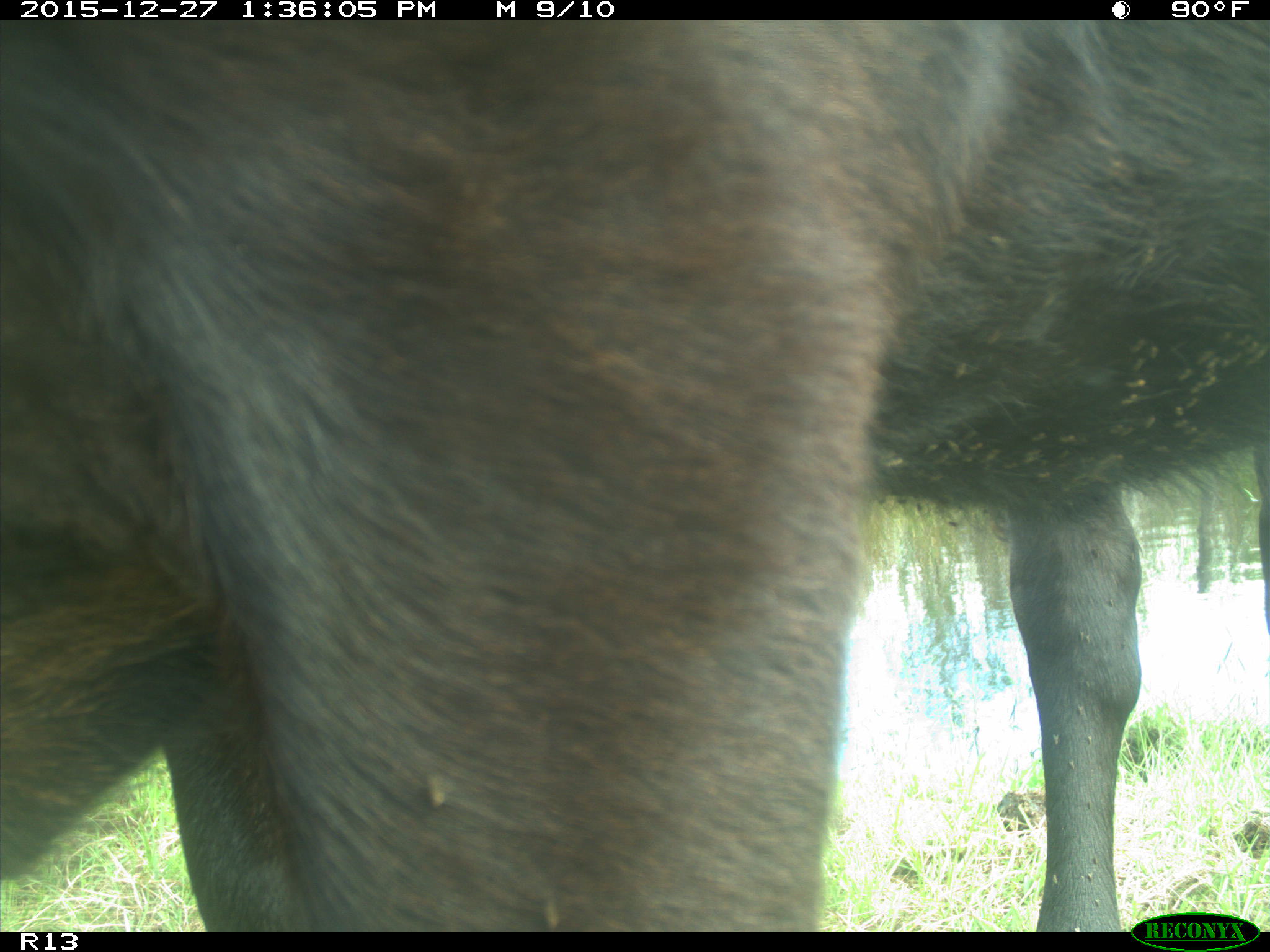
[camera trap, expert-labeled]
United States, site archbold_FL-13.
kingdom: Animalia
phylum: Chordata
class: Mammalia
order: Artiodactyla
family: Bovidae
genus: Bos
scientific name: Bos taurus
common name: domestic cow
Bos taurus (domestic cow).